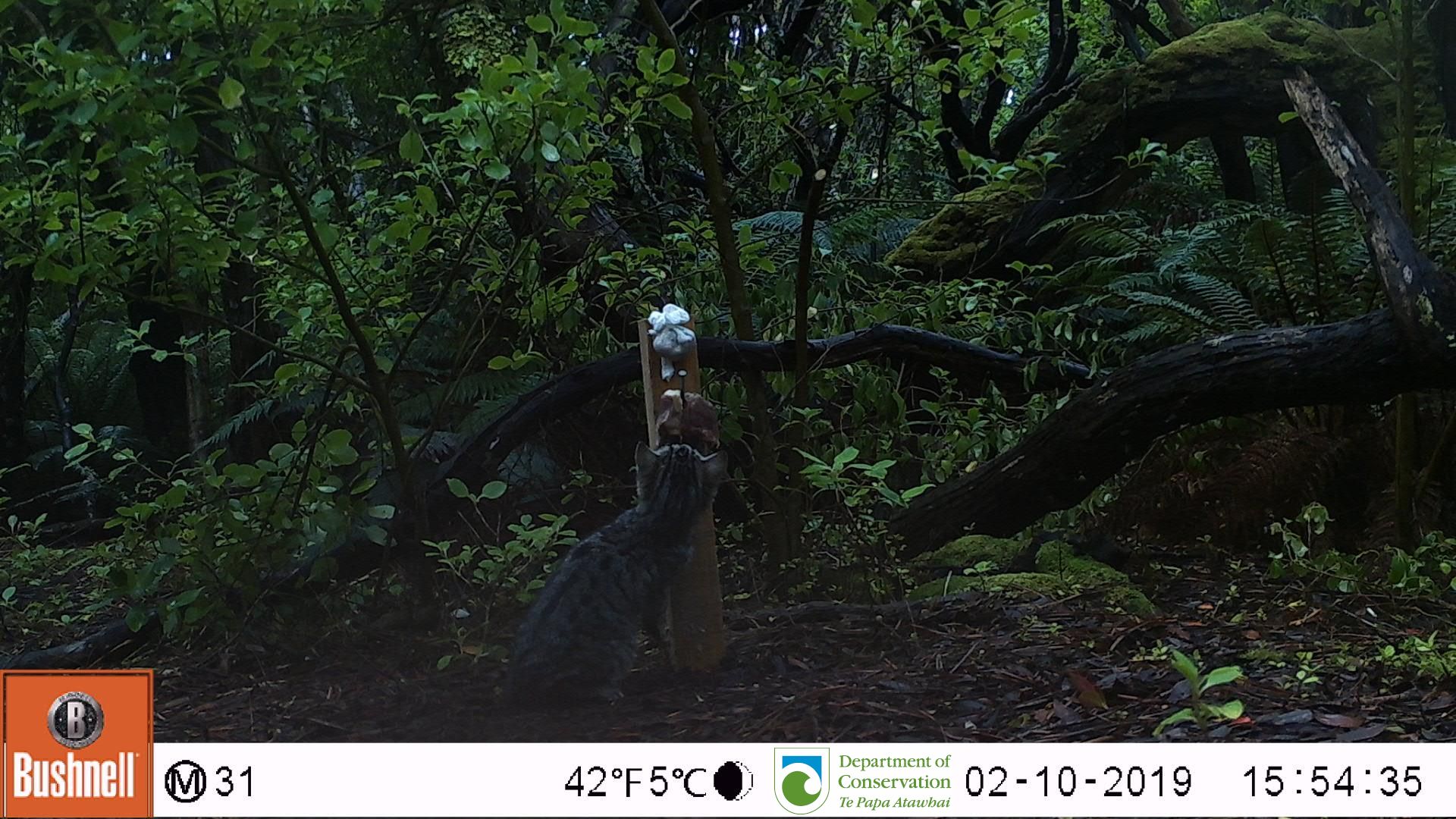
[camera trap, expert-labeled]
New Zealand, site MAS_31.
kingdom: Animalia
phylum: Chordata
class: Mammalia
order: Carnivora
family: Felidae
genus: Felis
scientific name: Felis catus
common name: domestic cat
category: cat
Cat (domestic cat) (Felis catus).